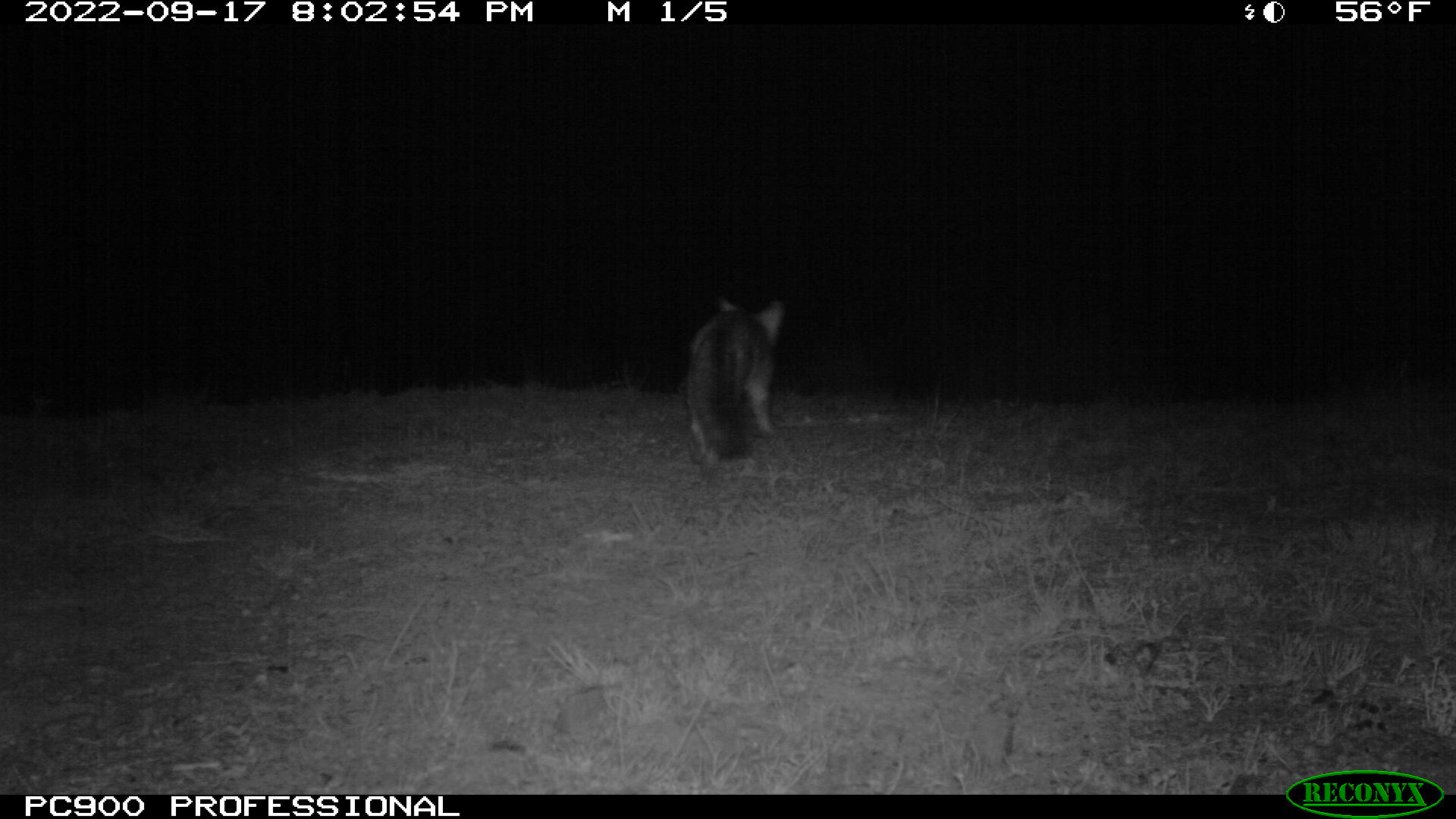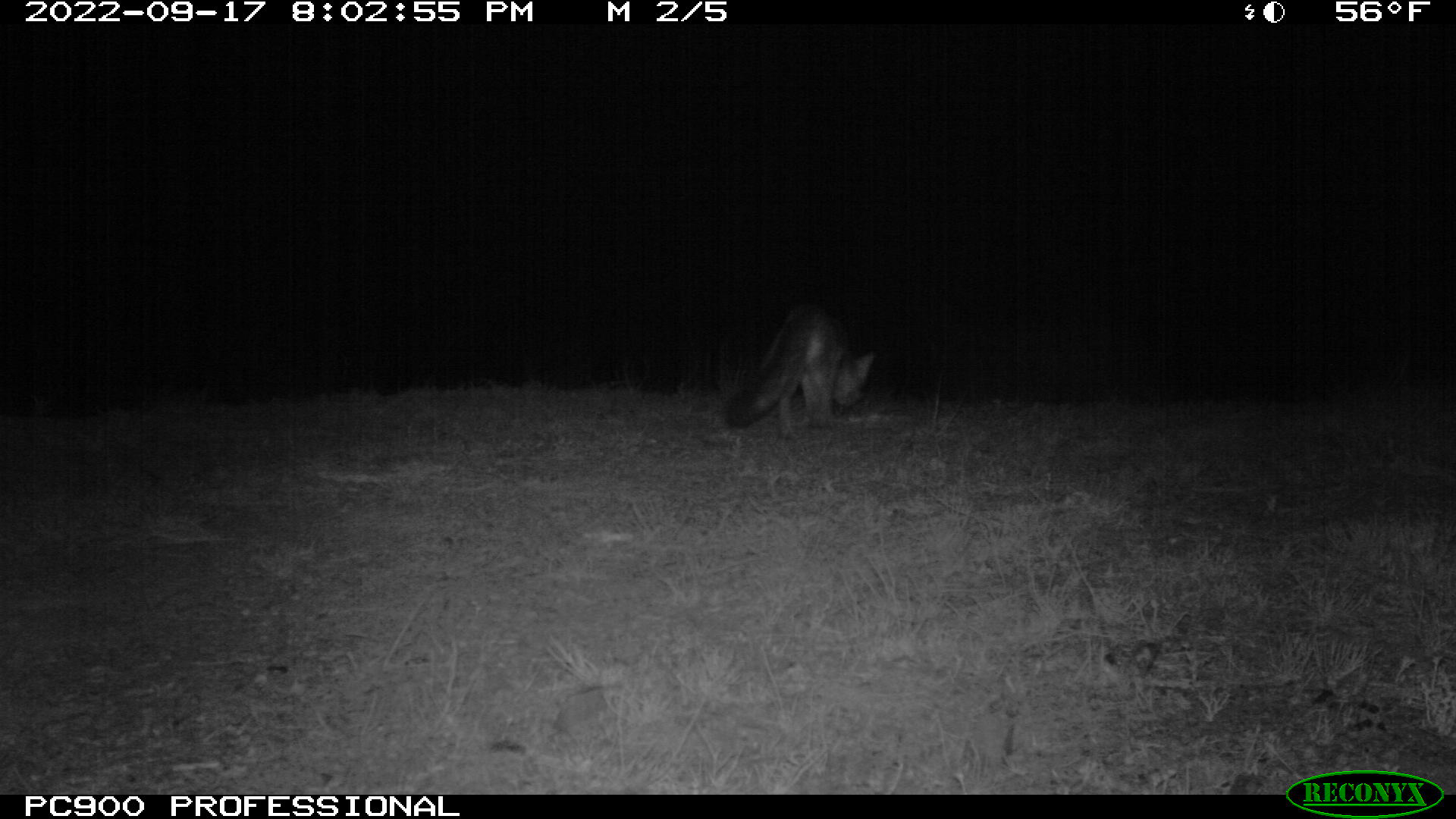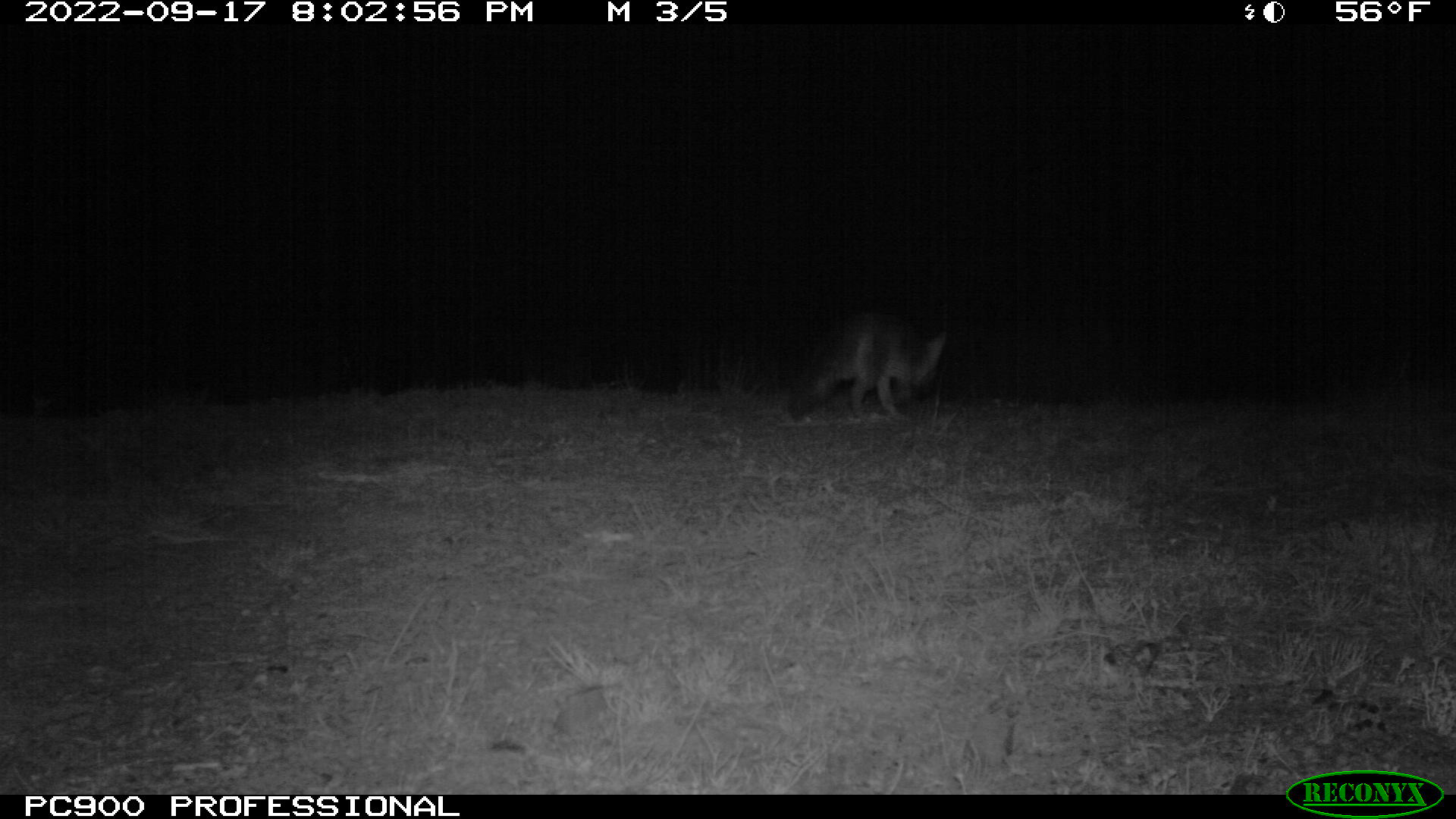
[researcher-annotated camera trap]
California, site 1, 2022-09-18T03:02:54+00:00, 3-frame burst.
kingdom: Animalia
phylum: Chordata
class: Mammalia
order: Carnivora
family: Canidae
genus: Urocyon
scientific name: Urocyon cinereoargenteus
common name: gray fox